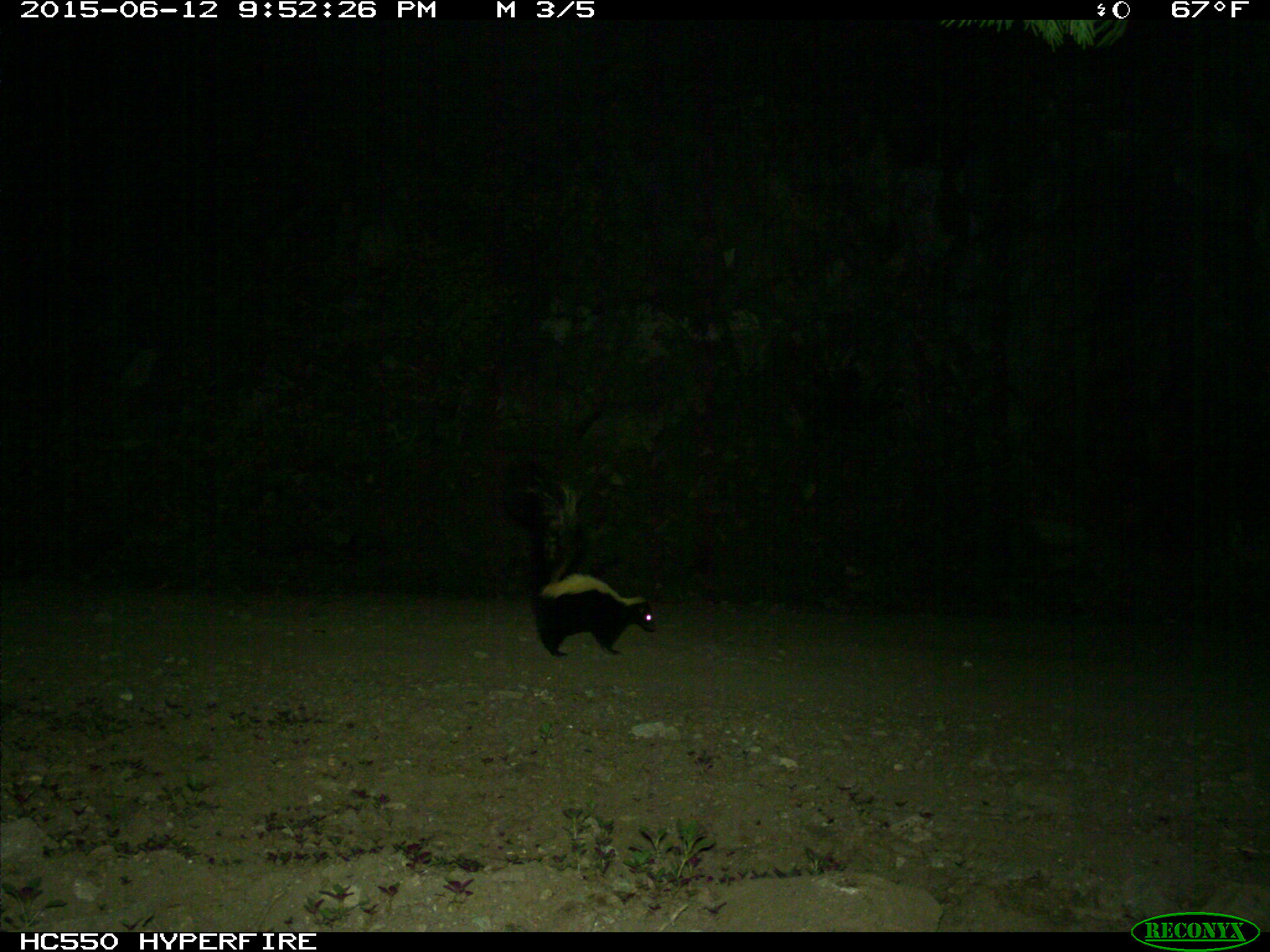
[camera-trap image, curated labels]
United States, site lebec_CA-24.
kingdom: Animalia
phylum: Chordata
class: Mammalia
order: Carnivora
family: Mephitidae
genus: Mephitis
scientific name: Mephitis mephitis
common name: striped skunk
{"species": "Mephitis mephitis (striped skunk)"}